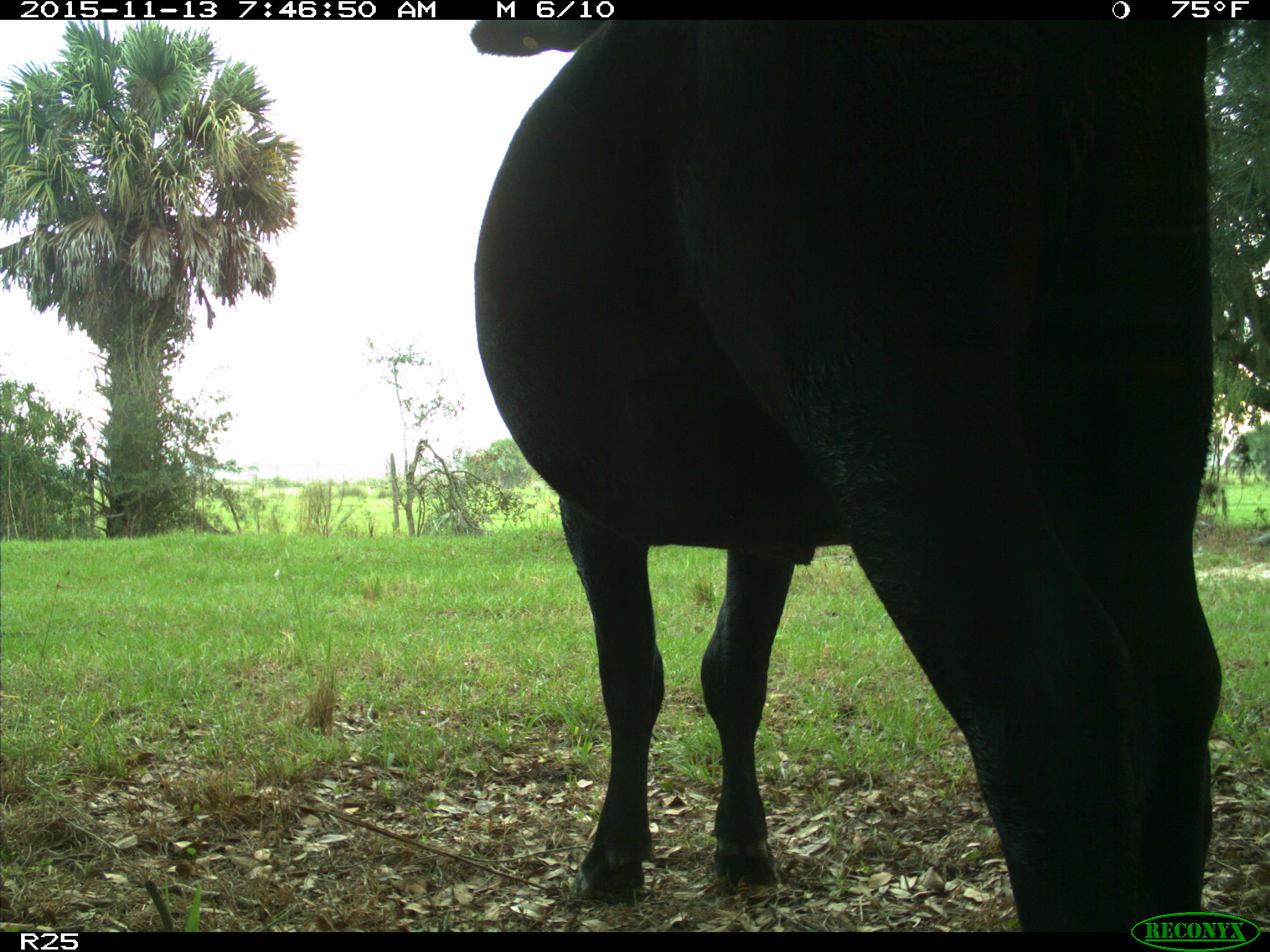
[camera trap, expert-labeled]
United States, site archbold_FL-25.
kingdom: Animalia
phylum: Chordata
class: Mammalia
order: Artiodactyla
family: Bovidae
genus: Bos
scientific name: Bos taurus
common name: domestic cow